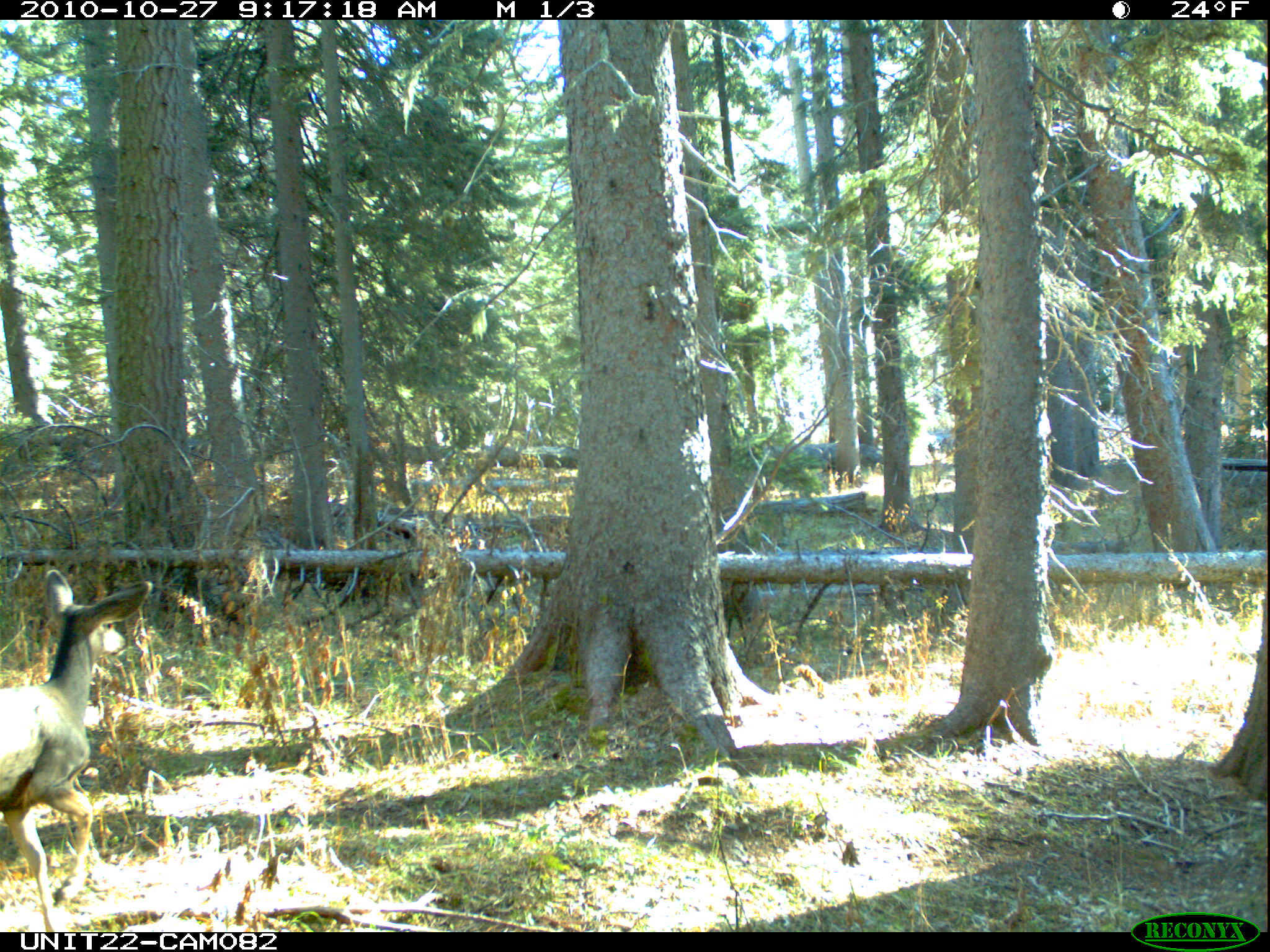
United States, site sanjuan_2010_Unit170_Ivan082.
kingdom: Animalia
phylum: Chordata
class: Mammalia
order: Artiodactyla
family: Cervidae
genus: Odocoileus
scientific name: Odocoileus hemionus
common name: mule deer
Odocoileus hemionus (mule deer).